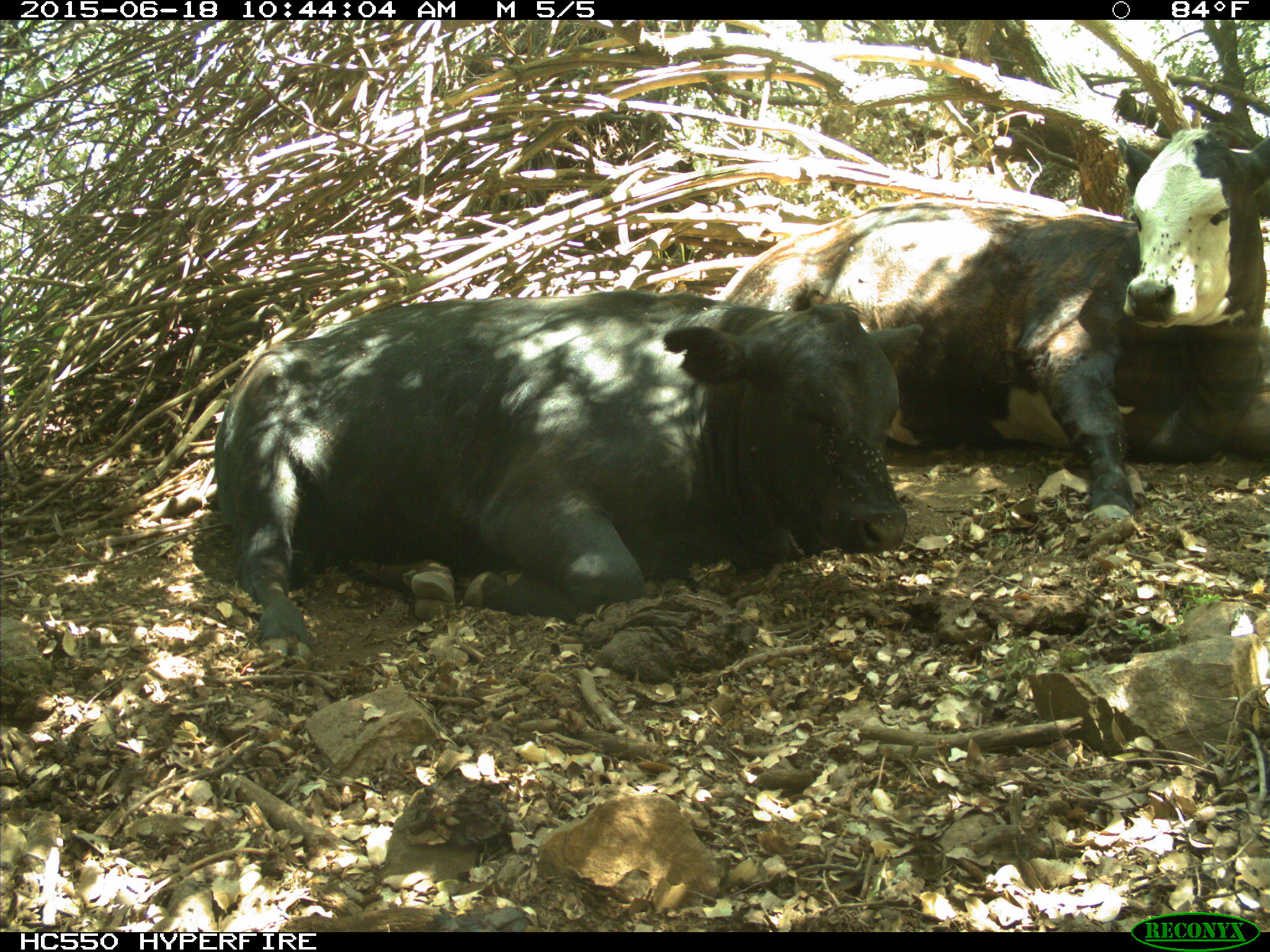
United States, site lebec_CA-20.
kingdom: Animalia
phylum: Chordata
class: Mammalia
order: Artiodactyla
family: Bovidae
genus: Bos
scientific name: Bos taurus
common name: domestic cow